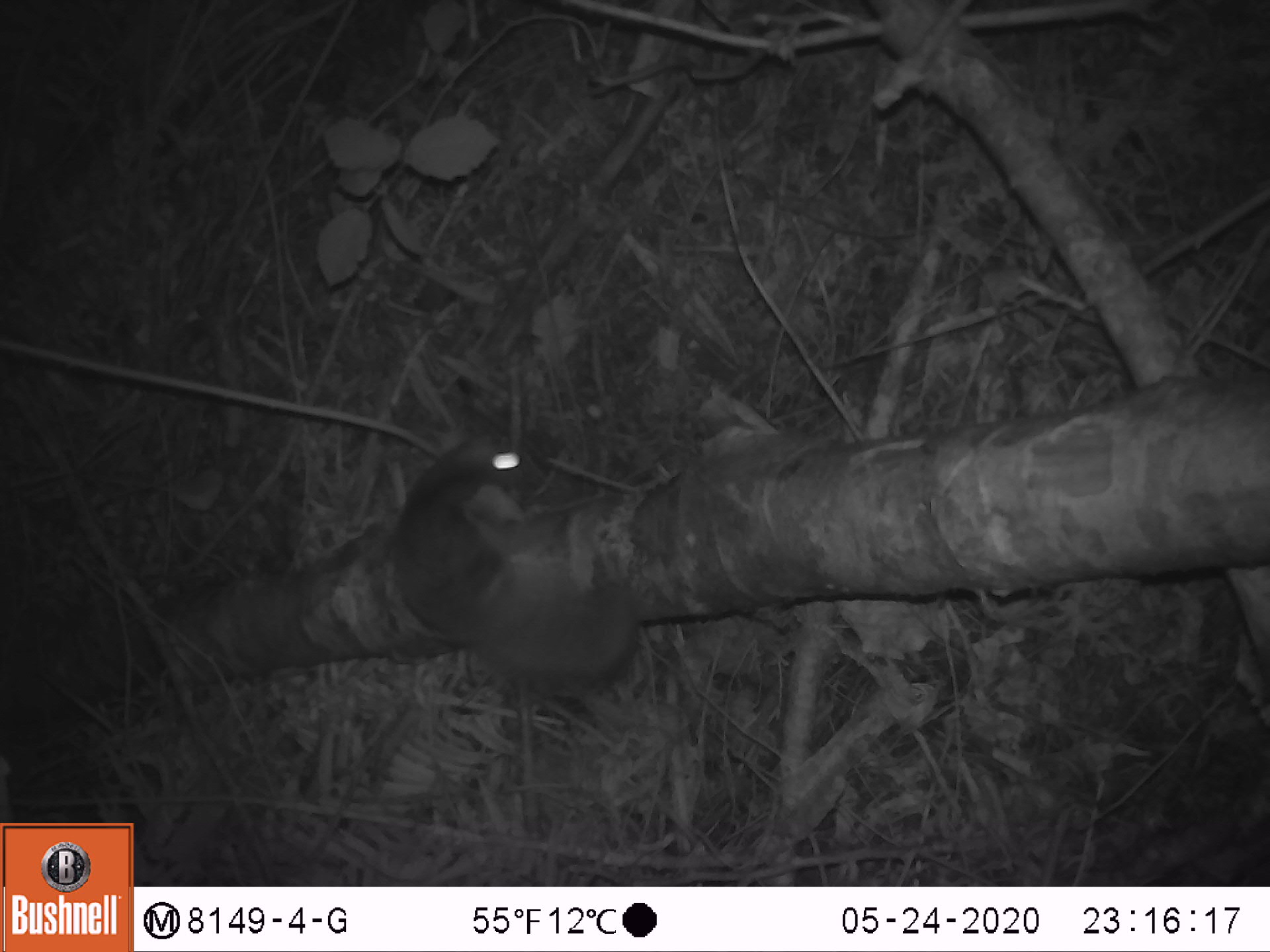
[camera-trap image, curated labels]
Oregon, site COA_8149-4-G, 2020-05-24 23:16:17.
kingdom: Animalia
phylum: Chordata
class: Mammalia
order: Rodentia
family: Sciuridae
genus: Glaucomys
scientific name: Glaucomys oregonensis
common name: humboldt's flying squirrel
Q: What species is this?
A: Humboldt's flying squirrel (Glaucomys oregonensis).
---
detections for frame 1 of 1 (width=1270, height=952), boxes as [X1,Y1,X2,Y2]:
humboldt's flying squirrel: [382,427,642,704]